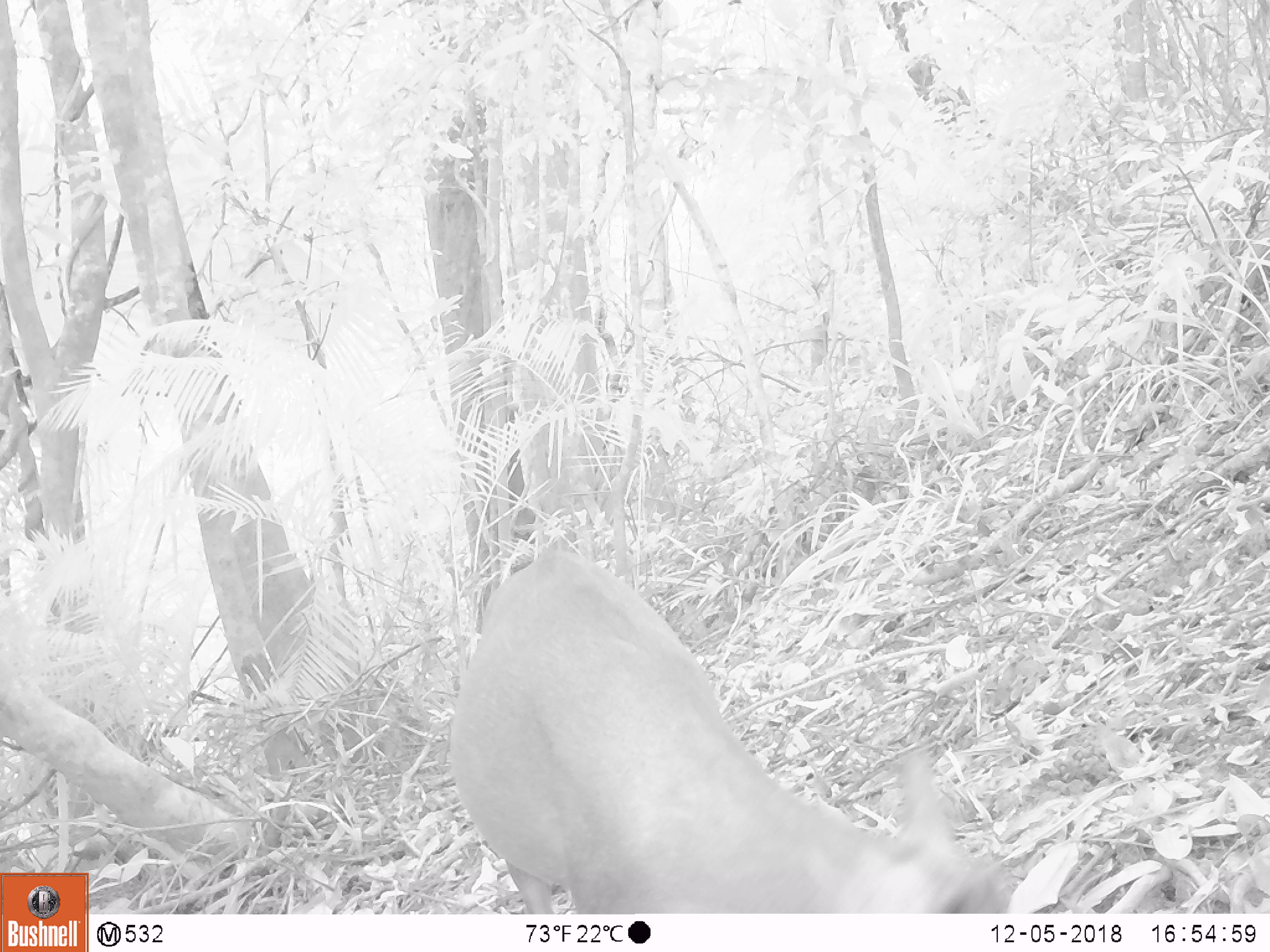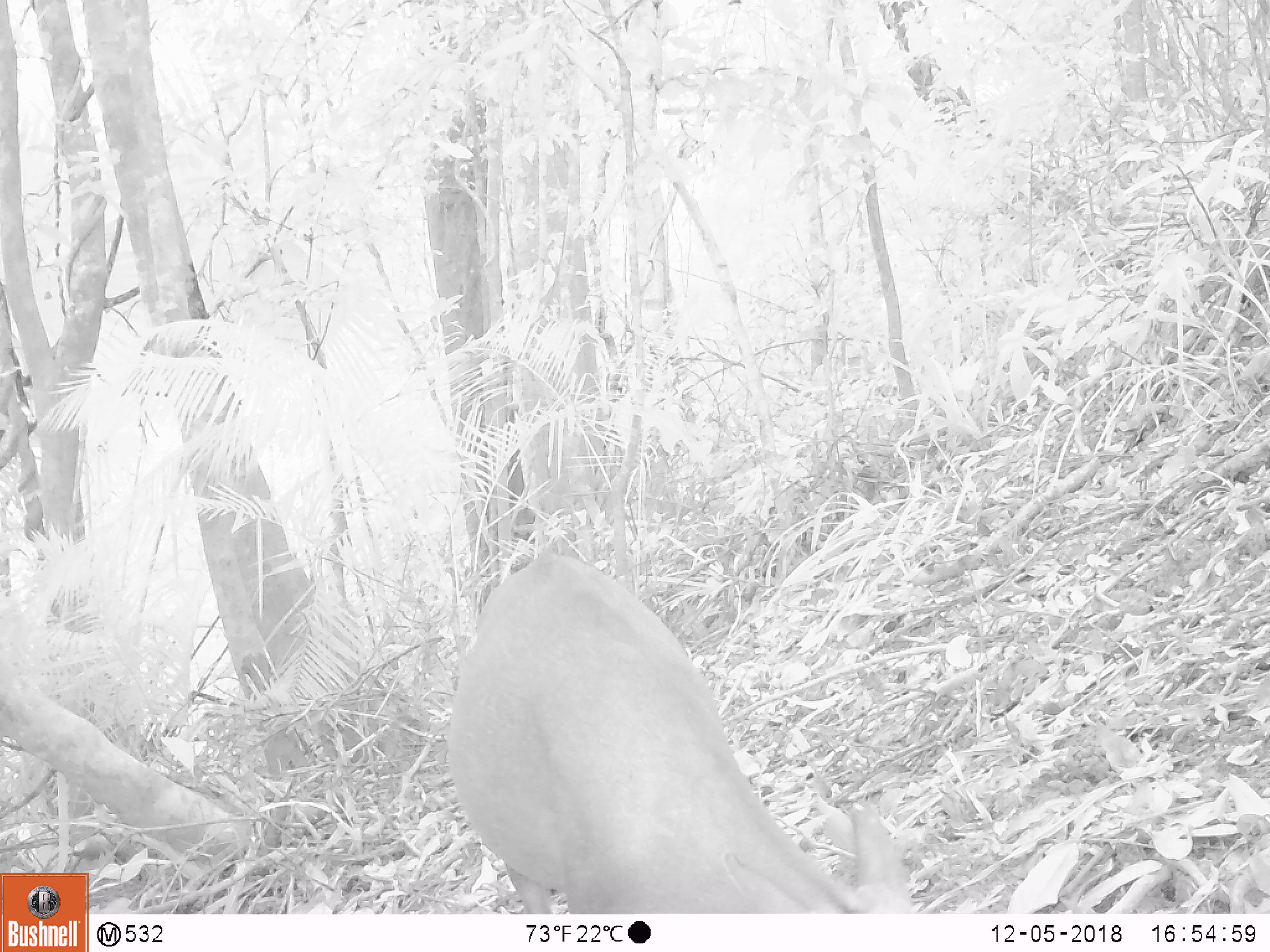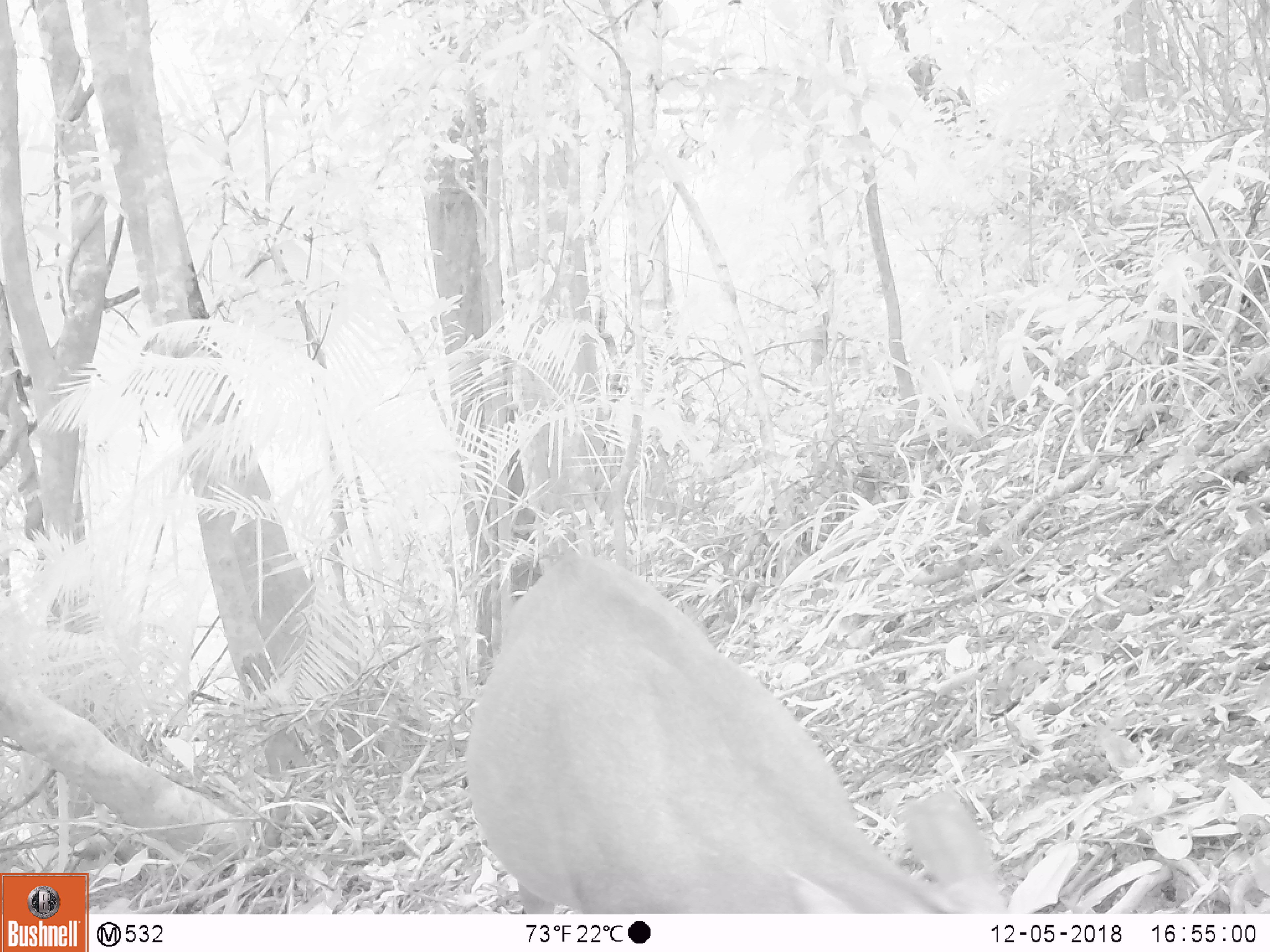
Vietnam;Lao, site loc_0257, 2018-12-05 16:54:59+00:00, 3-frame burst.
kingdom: Animalia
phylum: Chordata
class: Mammalia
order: Artiodactyla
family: Cervidae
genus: Muntiacus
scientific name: Muntiacus rooseveltorum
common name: roosevelt's muntjac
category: roosevelts muntjac group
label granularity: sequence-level